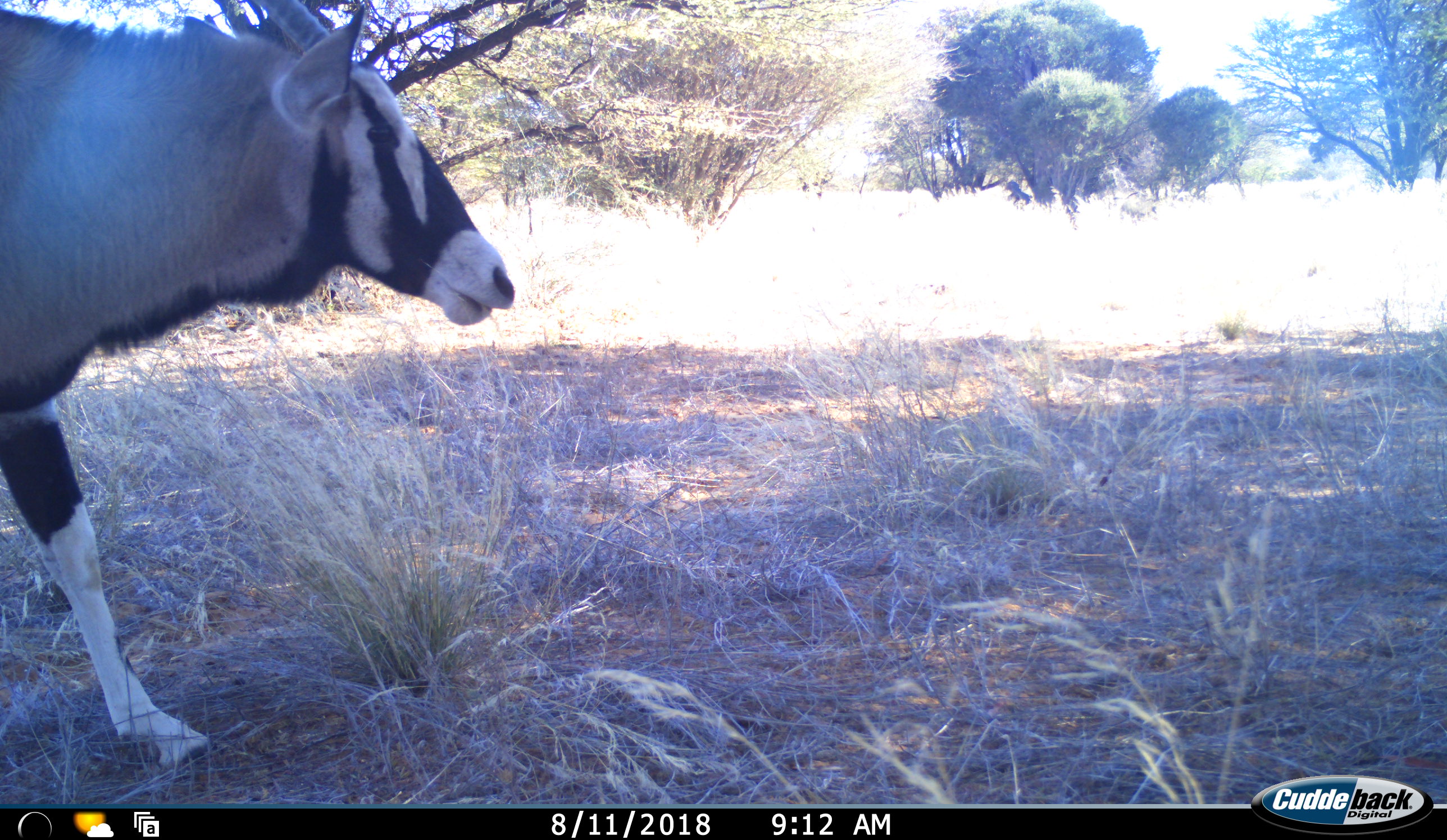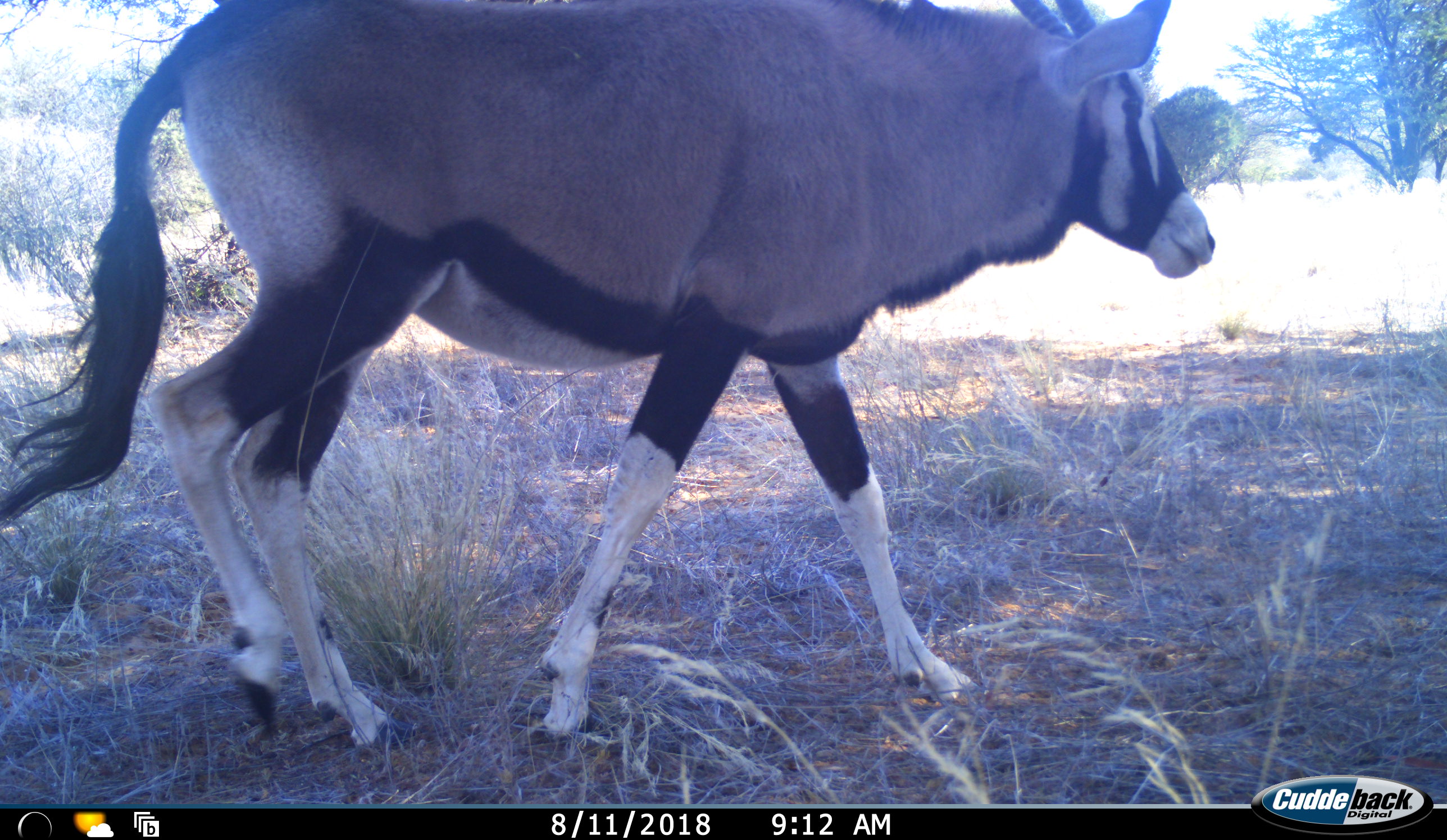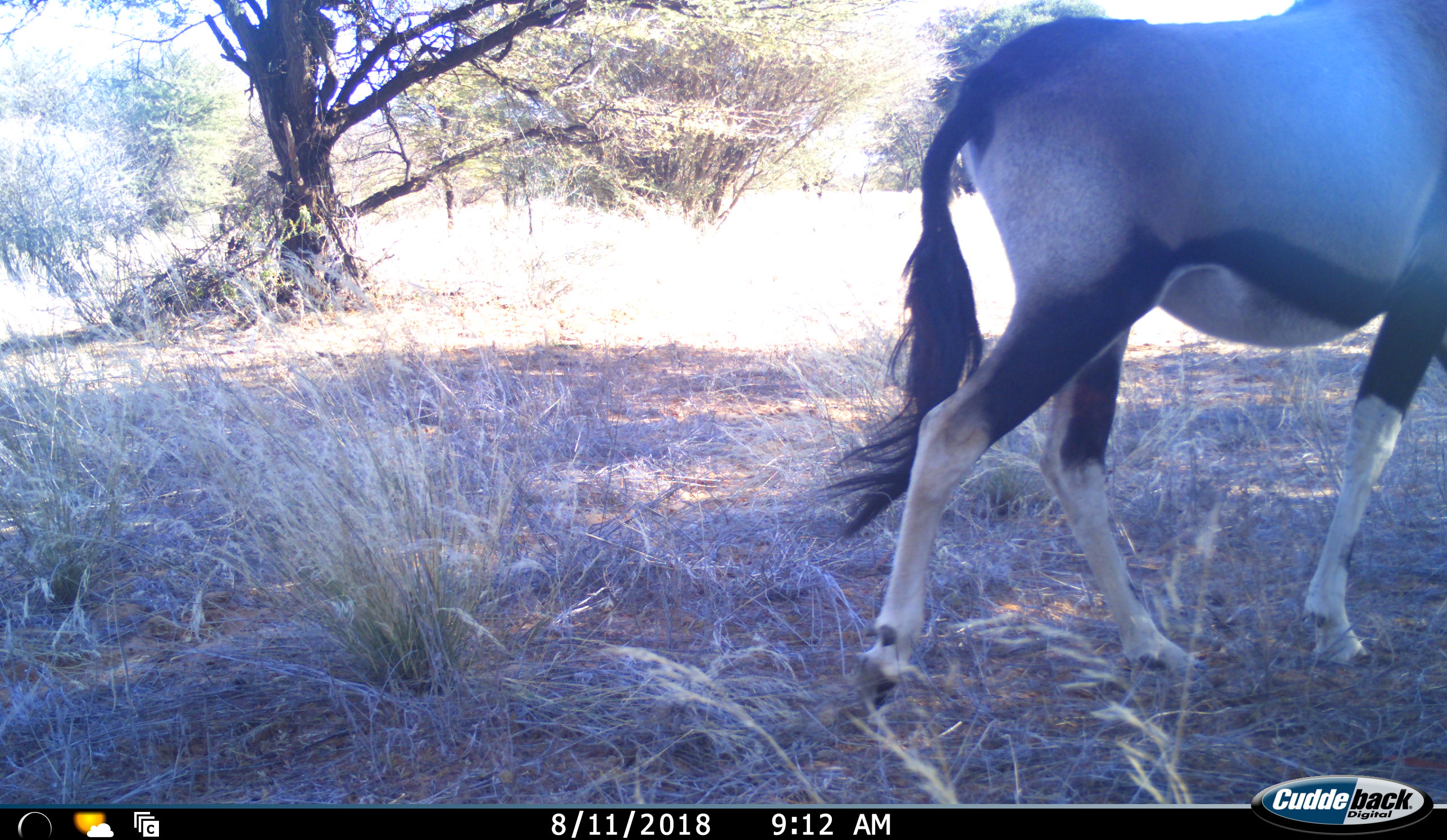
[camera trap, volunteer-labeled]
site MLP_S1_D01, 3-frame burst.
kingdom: Animalia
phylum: Chordata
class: Mammalia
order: Artiodactyla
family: Bovidae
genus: Oryx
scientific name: Oryx gazella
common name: gemsbok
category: oryx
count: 1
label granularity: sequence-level